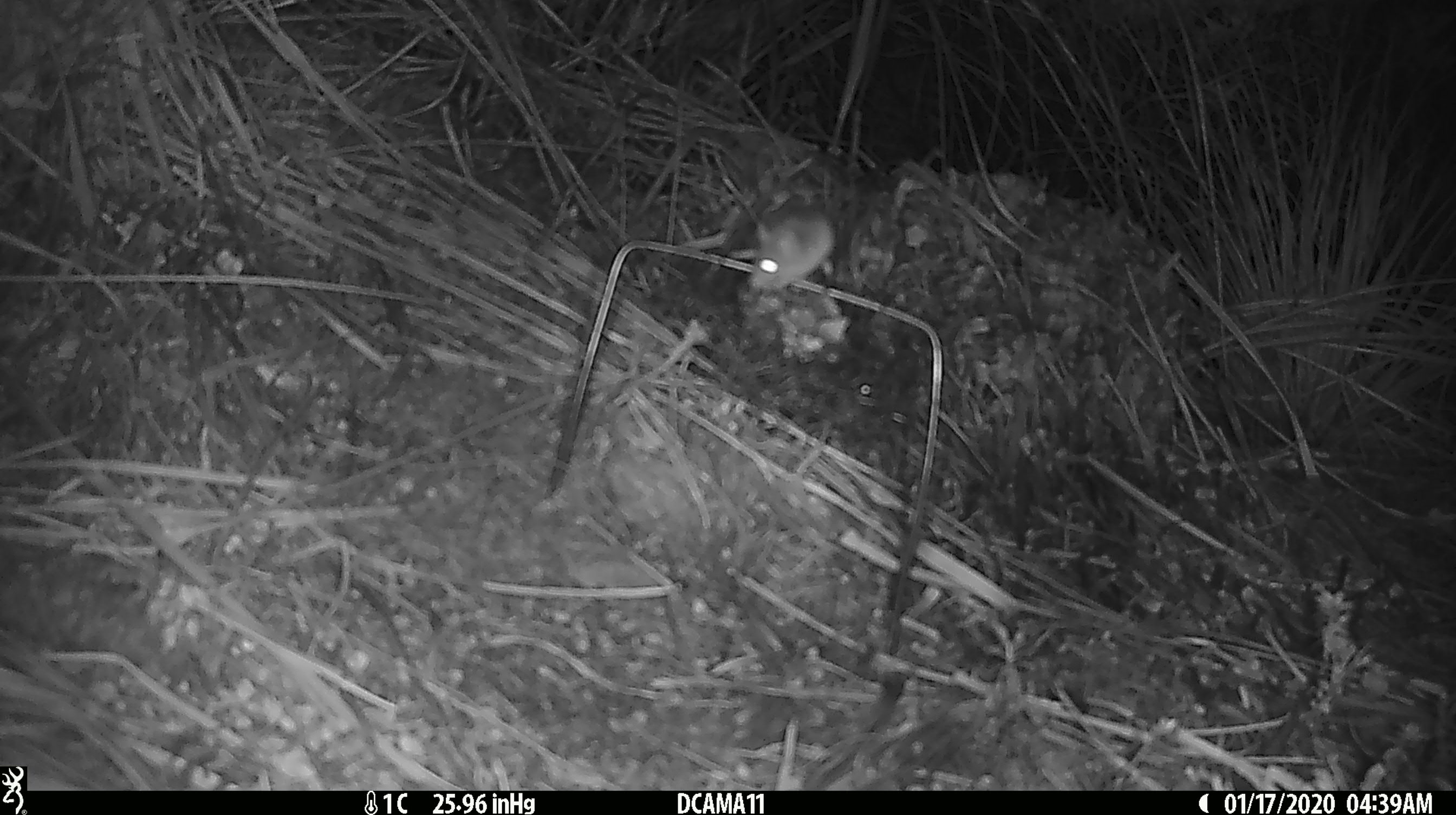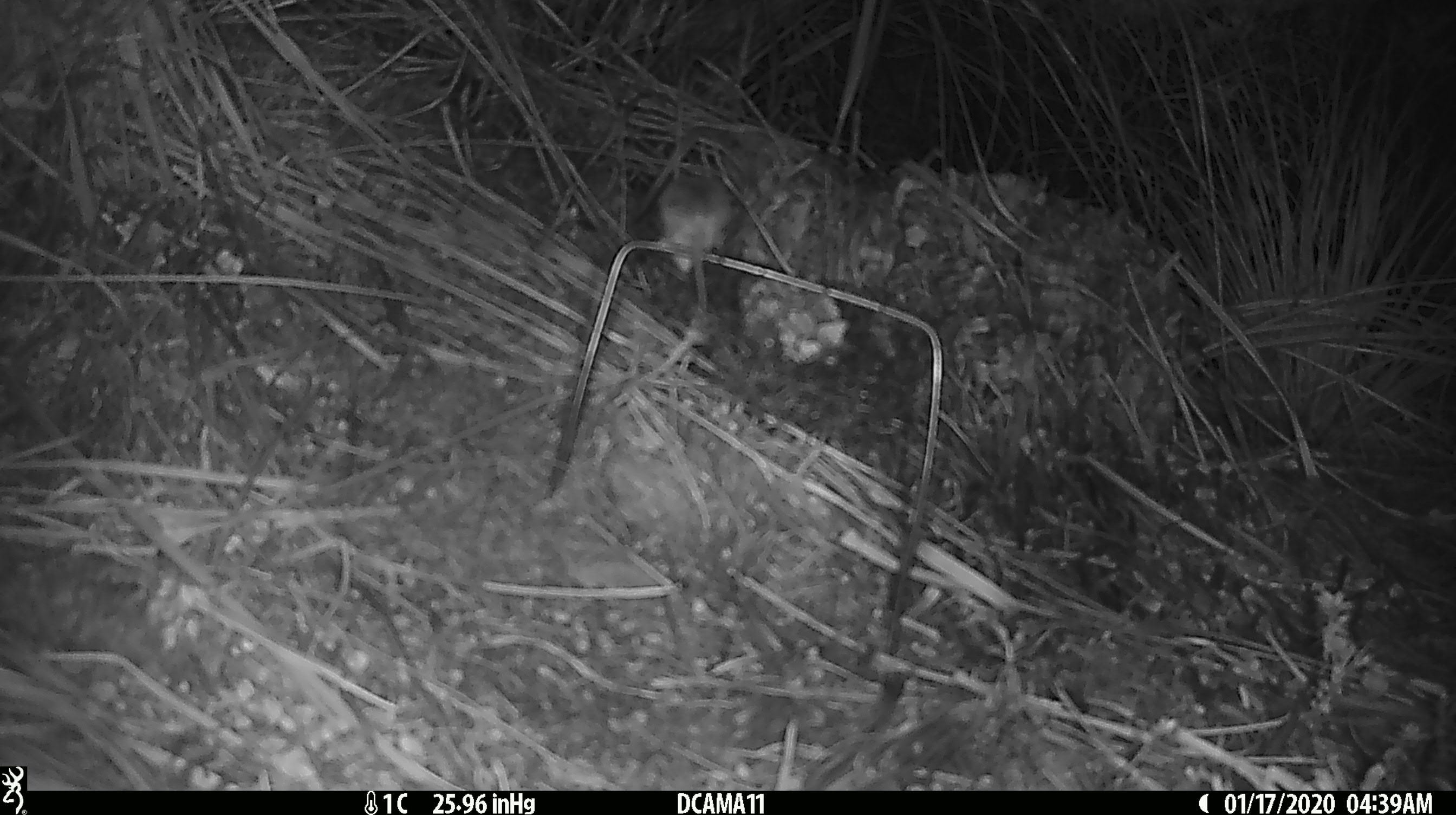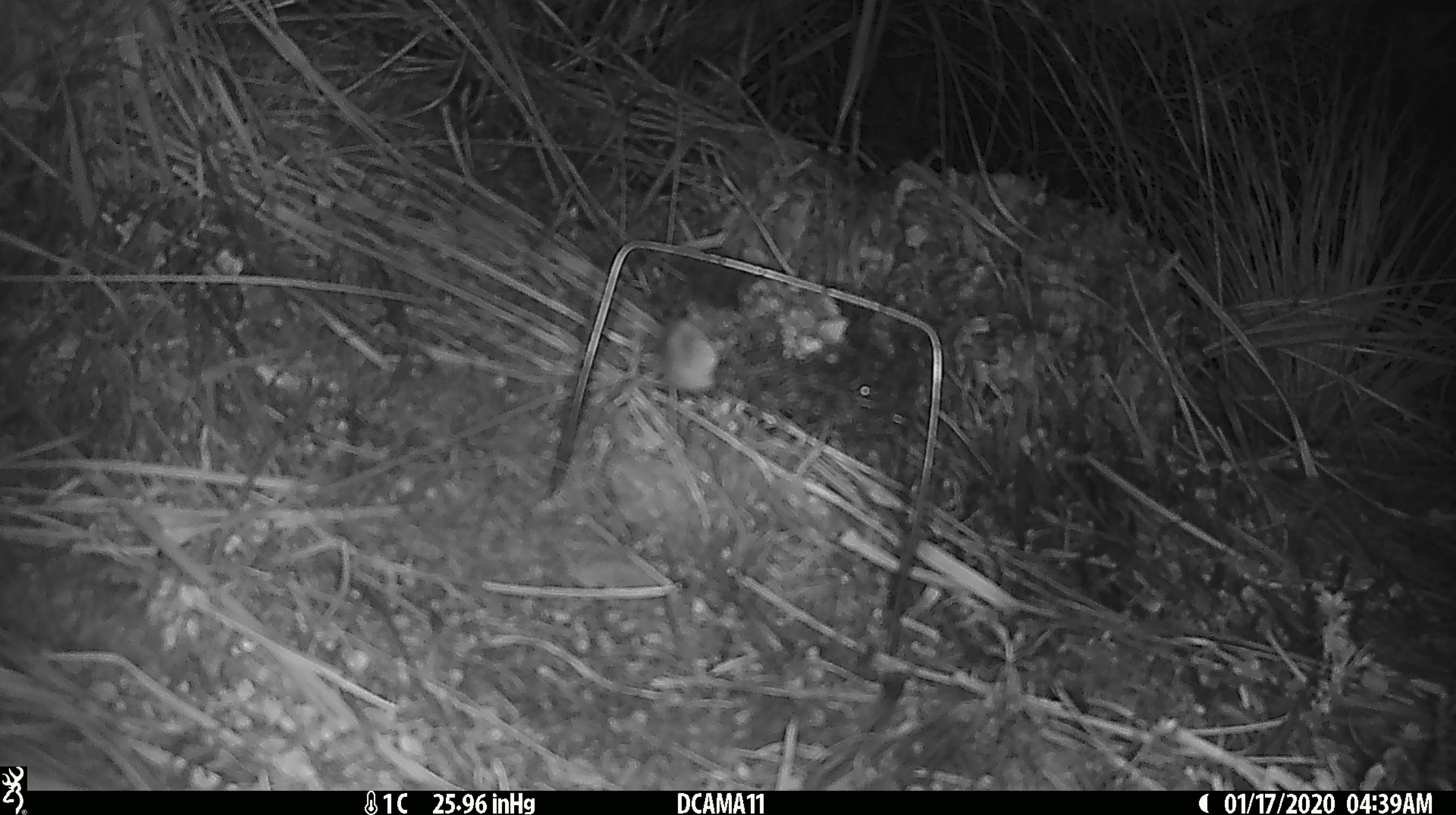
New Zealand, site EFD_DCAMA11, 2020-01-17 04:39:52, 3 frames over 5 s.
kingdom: Animalia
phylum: Chordata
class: Mammalia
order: Rodentia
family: Muridae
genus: Mus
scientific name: Mus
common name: mouse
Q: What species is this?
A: Mouse (Mus).